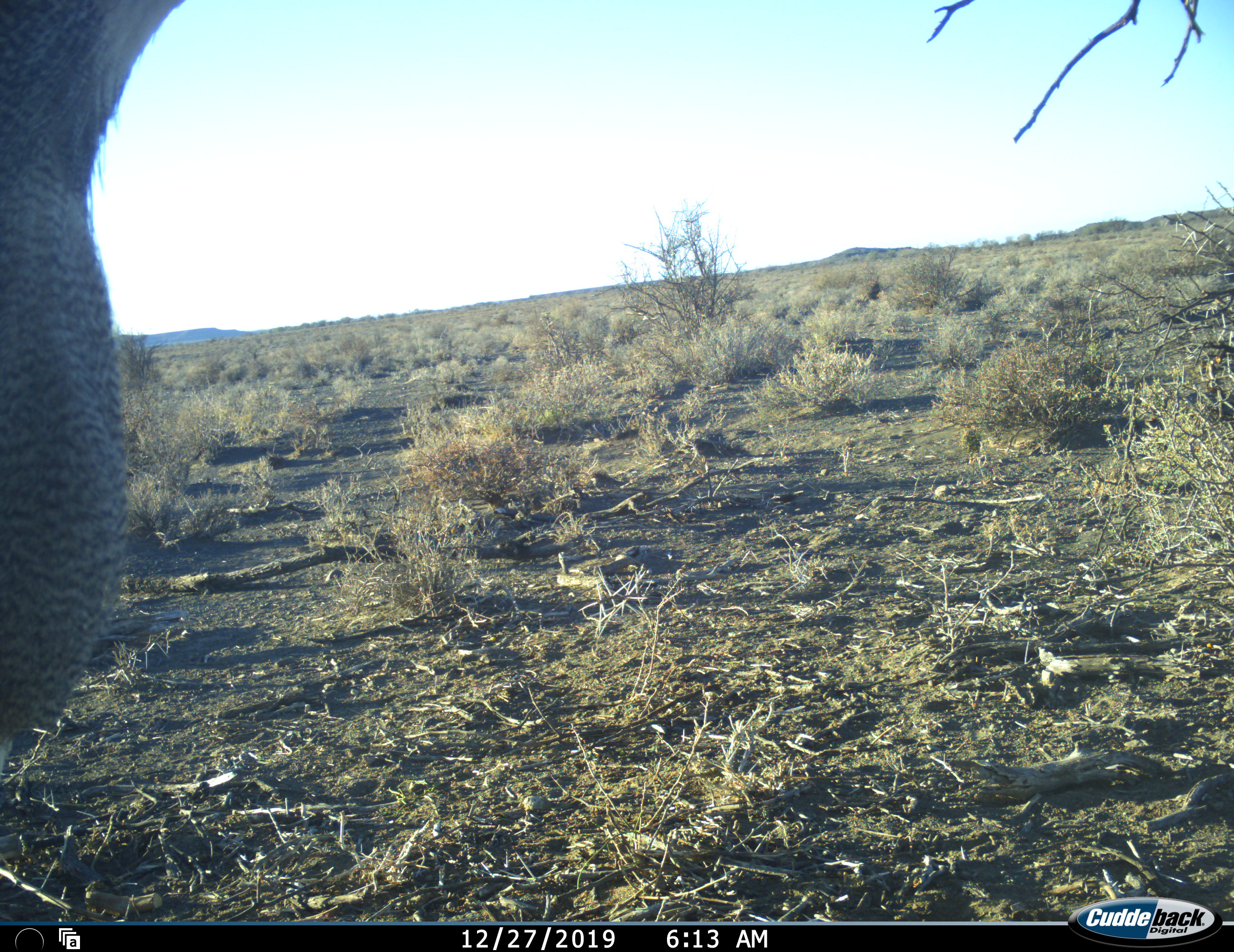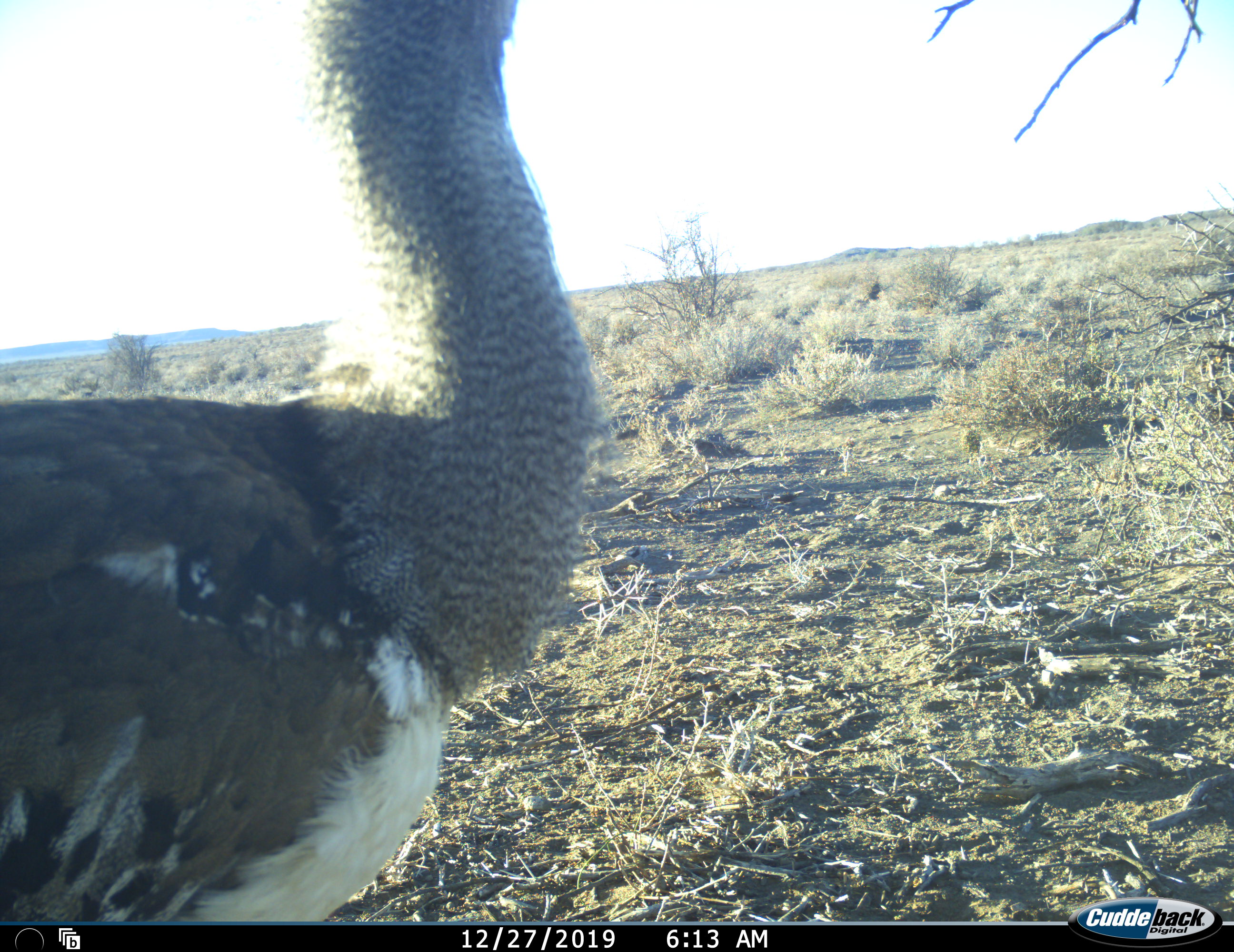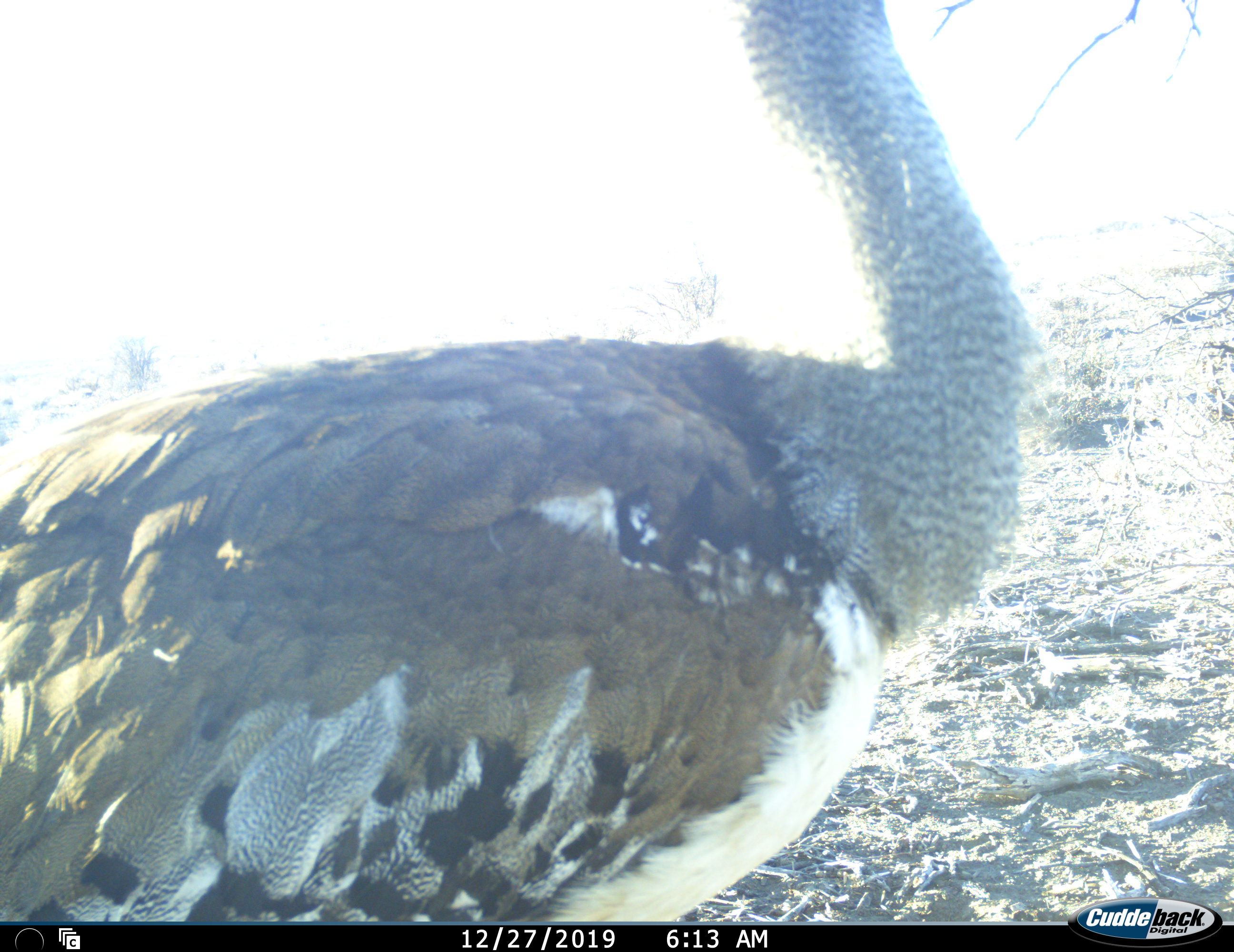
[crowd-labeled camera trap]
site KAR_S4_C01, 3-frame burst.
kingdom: Animalia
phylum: Chordata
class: Aves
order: Otidiformes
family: Otididae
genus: Ardeotis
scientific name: Ardeotis kori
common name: kori bustard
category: bustardkori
Bustardkori (kori bustard) (Ardeotis kori), count 1. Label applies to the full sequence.